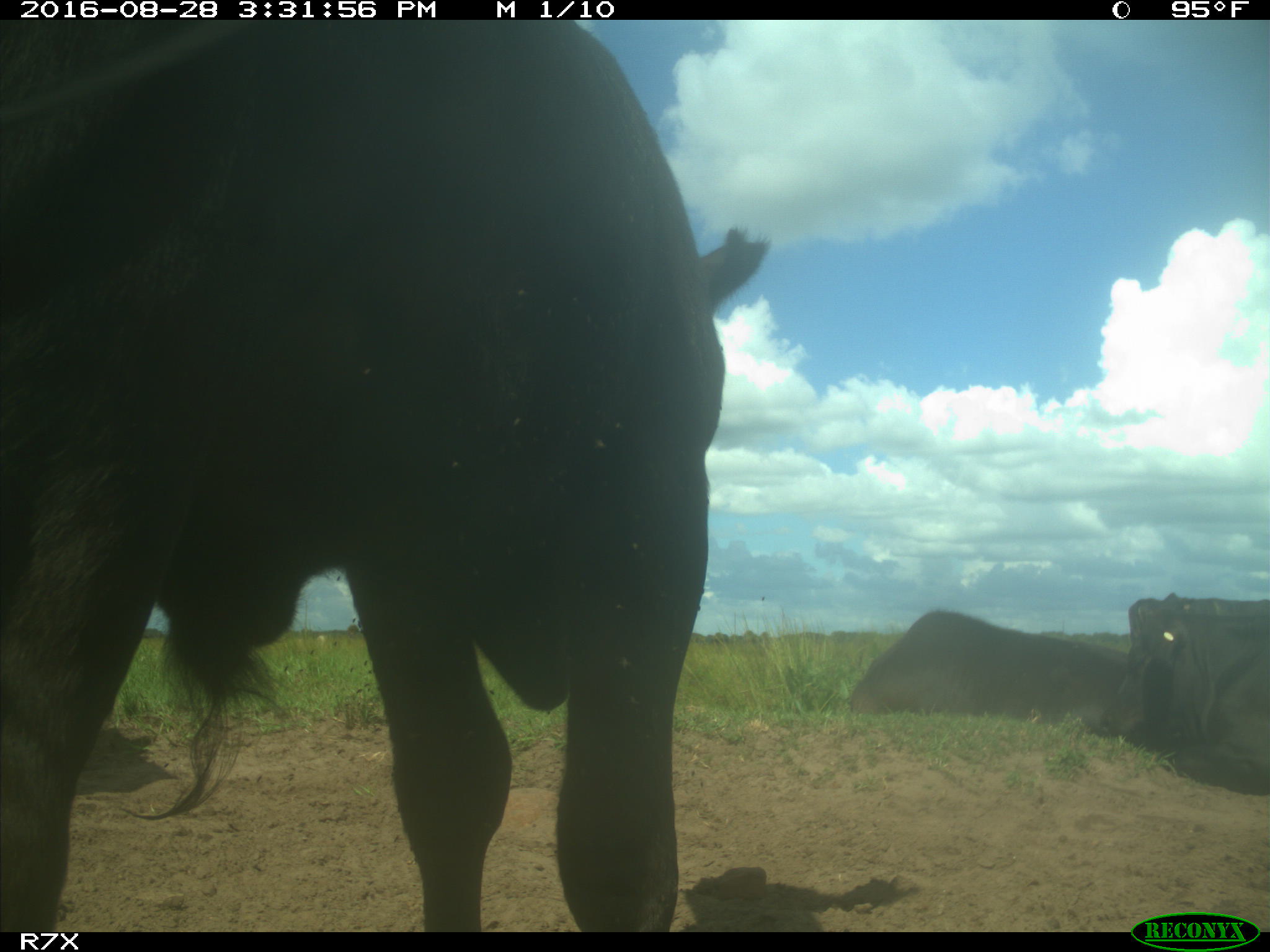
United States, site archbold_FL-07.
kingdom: Animalia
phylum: Chordata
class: Mammalia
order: Artiodactyla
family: Bovidae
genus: Bos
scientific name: Bos taurus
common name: domestic cow